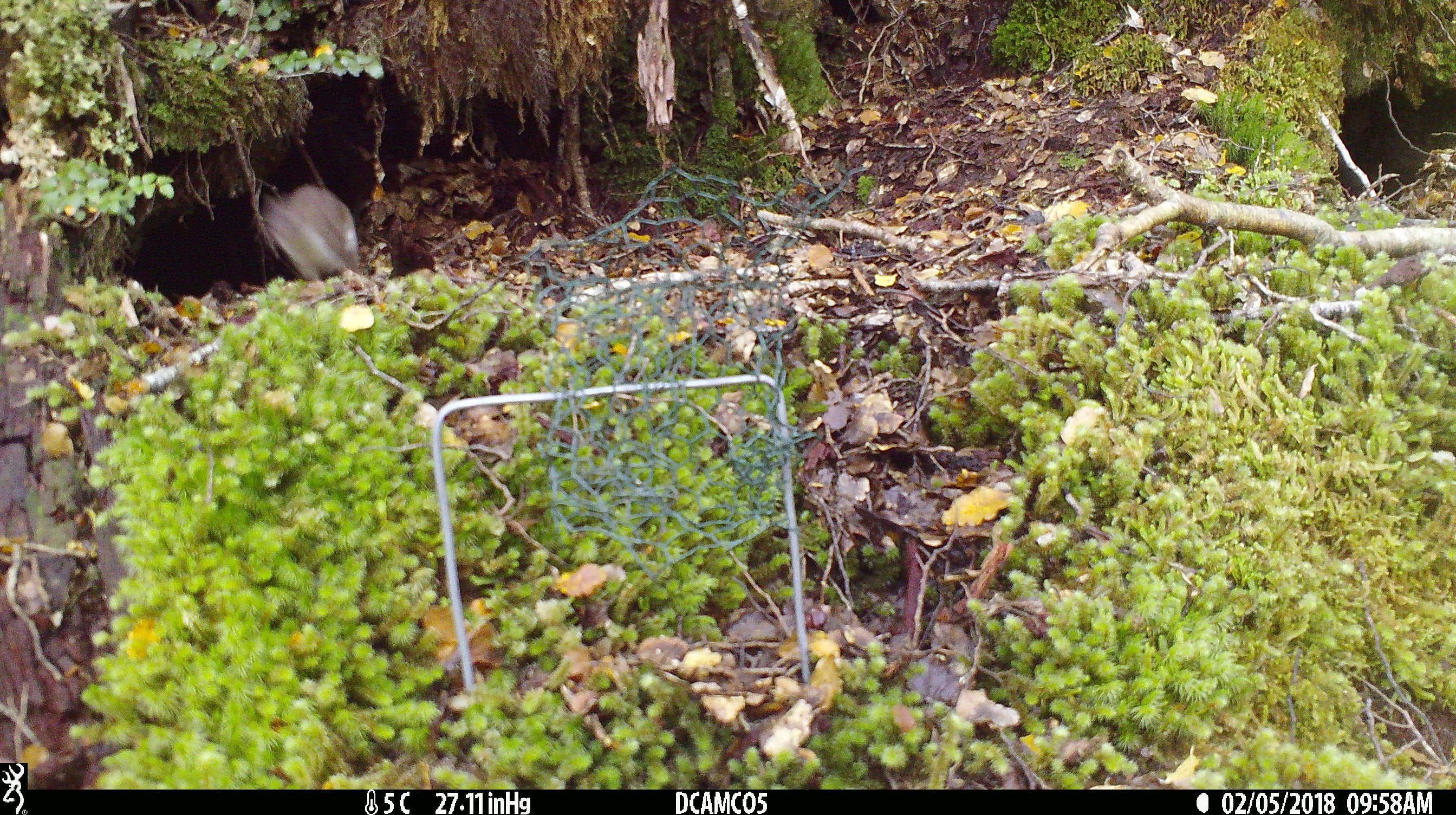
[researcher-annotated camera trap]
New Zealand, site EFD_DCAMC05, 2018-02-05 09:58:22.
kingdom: Animalia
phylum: Chordata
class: Mammalia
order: Carnivora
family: Mustelidae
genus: Mustela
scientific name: Mustela erminea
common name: stoat